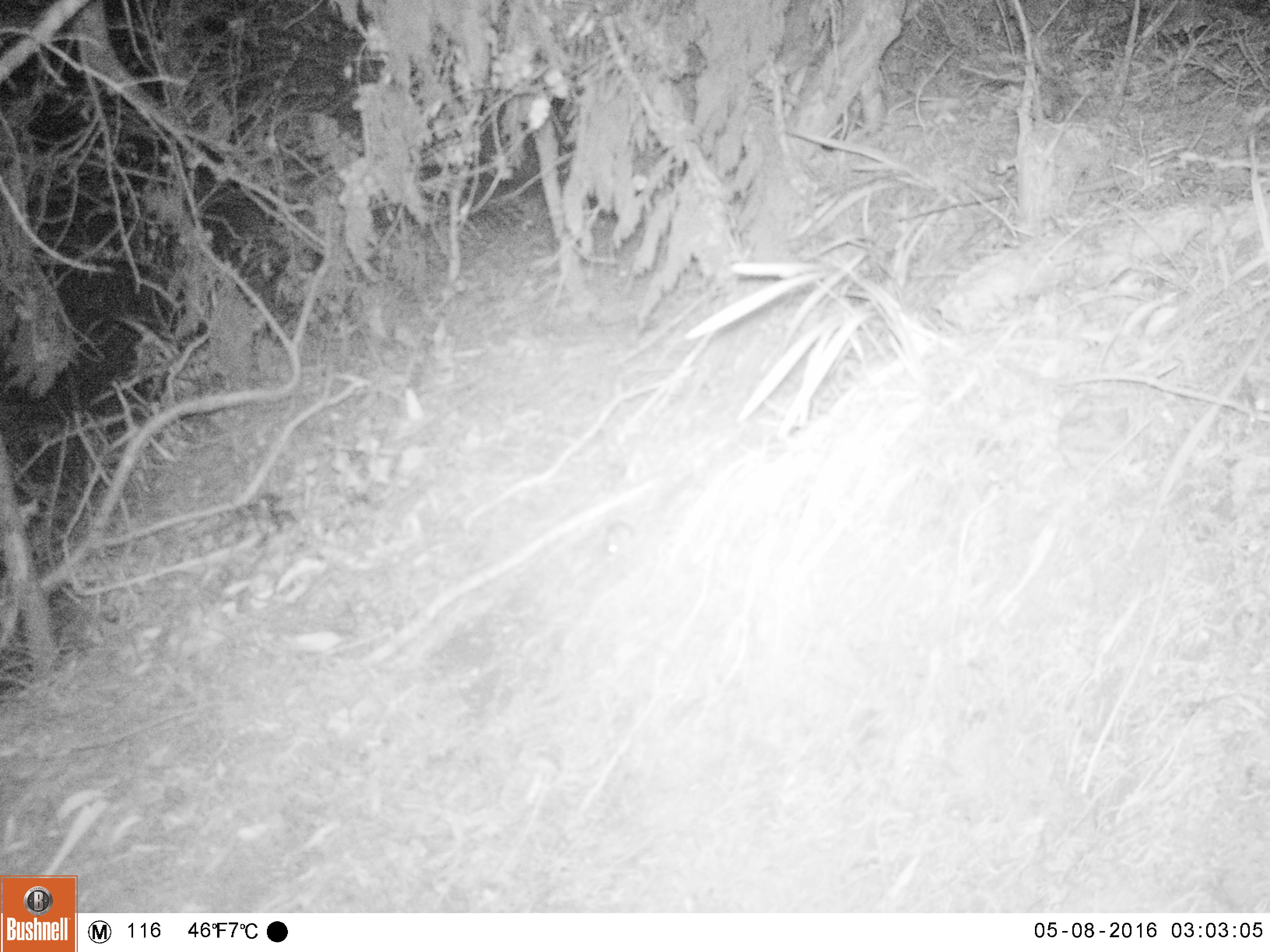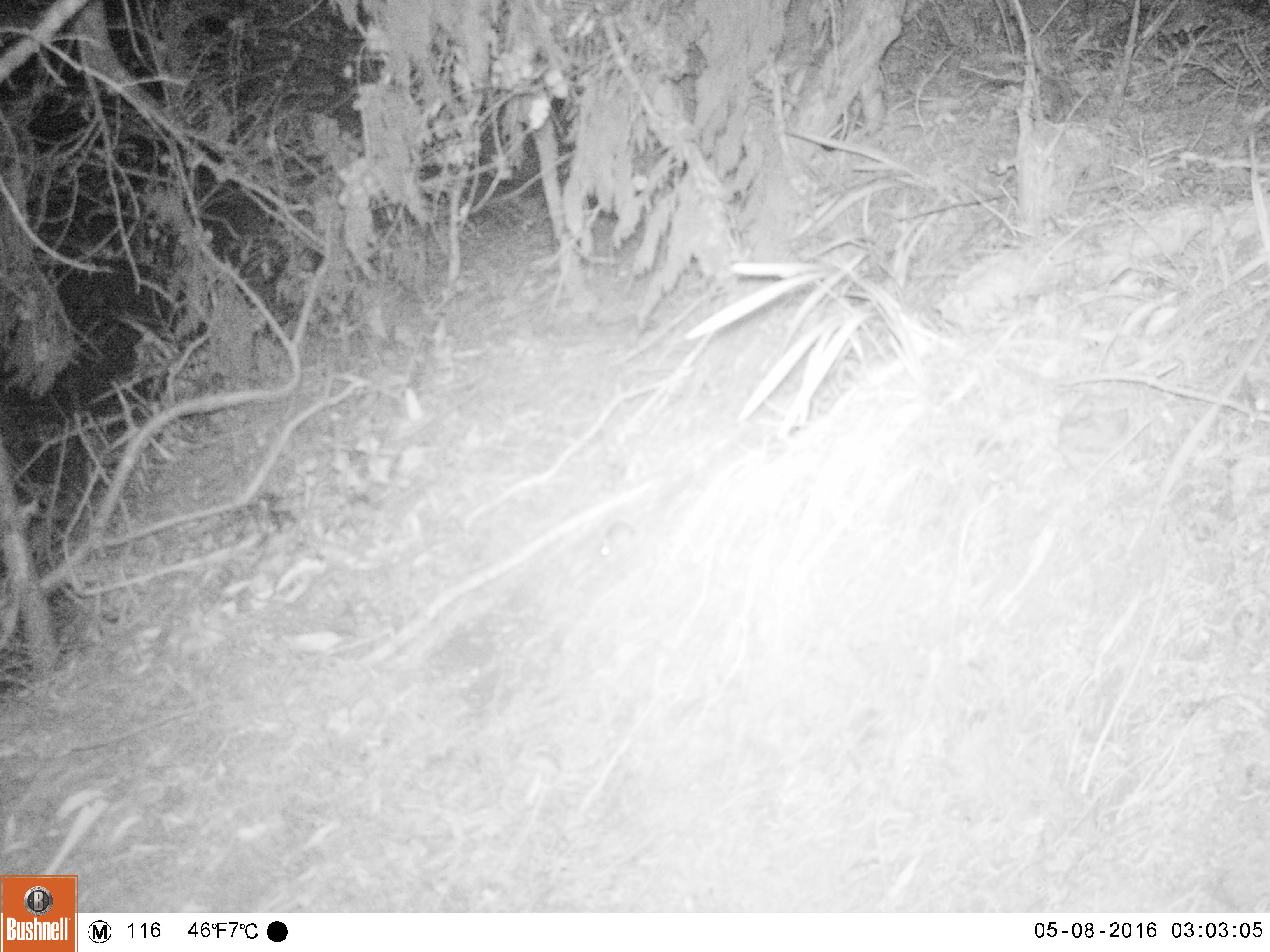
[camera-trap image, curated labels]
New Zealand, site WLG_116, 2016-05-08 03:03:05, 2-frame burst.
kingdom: Animalia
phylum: Chordata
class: Mammalia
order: Rodentia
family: Muridae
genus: Mus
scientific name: Mus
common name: mouse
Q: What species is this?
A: Mouse (Mus).